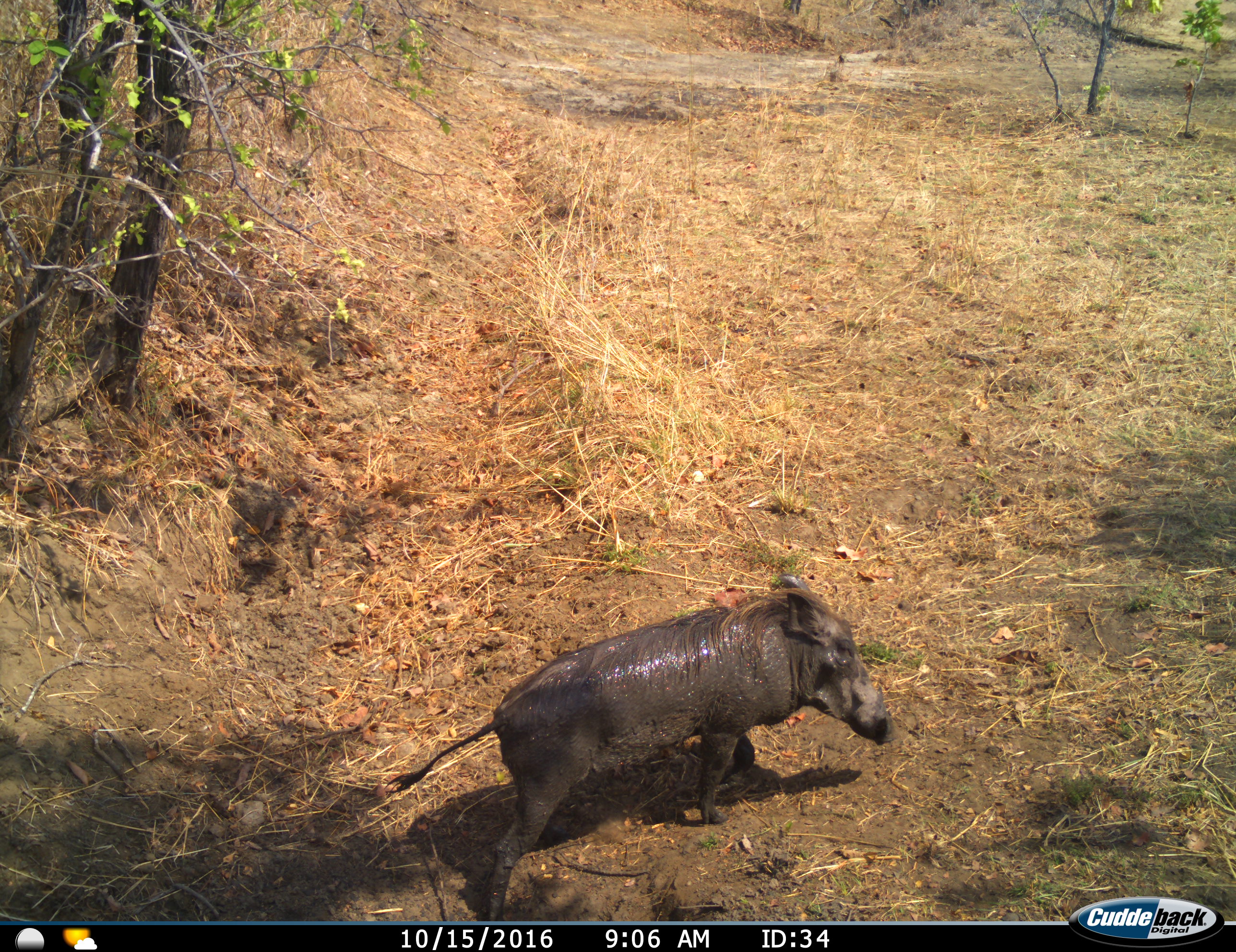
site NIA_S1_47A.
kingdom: Animalia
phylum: Chordata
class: Mammalia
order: Artiodactyla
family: Suidae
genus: Phacochoerus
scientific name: Phacochoerus africanus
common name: warthog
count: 1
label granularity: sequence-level